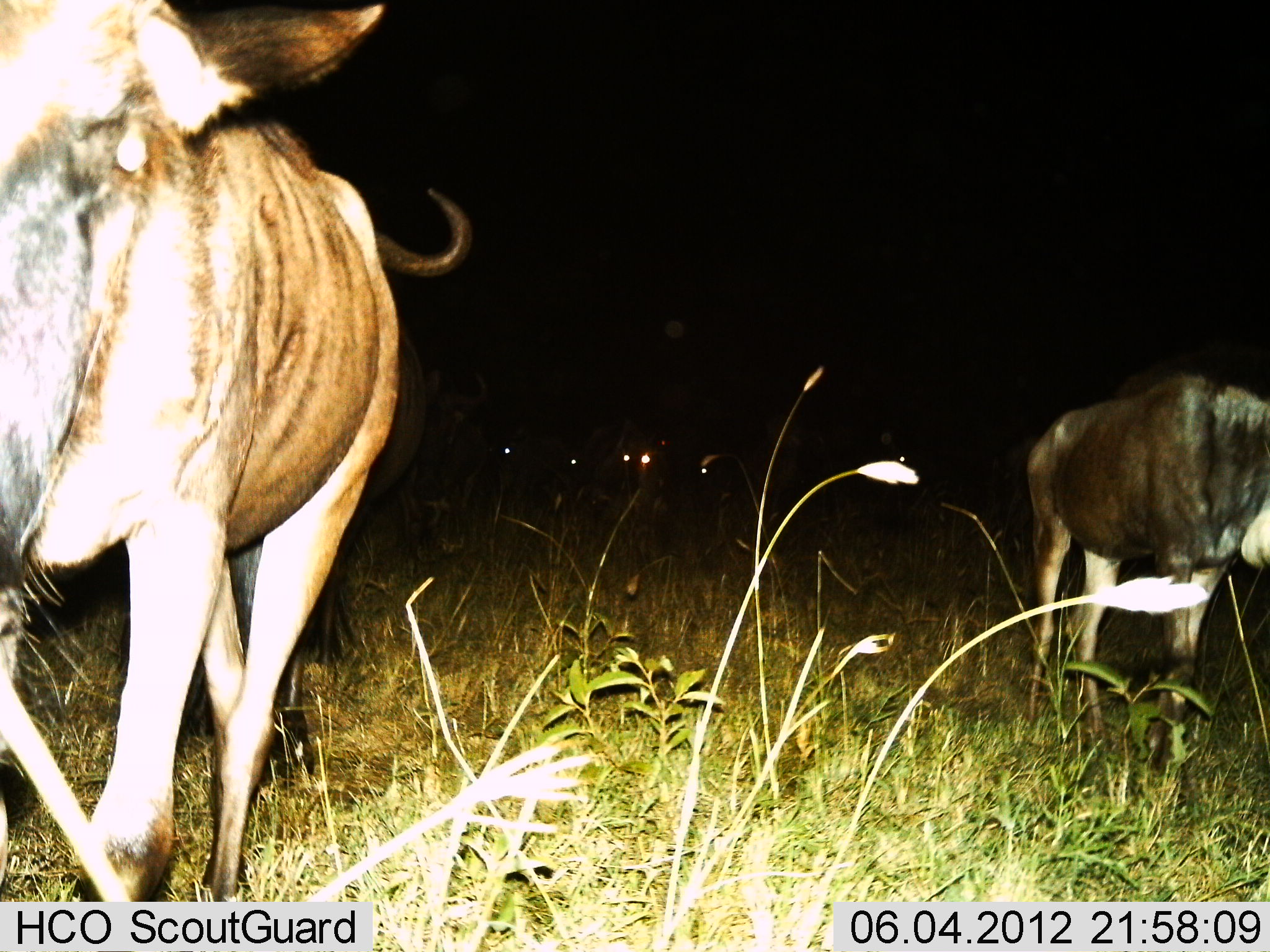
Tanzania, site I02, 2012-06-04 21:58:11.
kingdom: Animalia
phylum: Chordata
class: Mammalia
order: Artiodactyla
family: Bovidae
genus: Connochaetes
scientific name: Connochaetes taurinus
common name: blue wildebeest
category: wildebeest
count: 7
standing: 30%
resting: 0%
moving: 70%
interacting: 0%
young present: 0%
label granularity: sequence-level